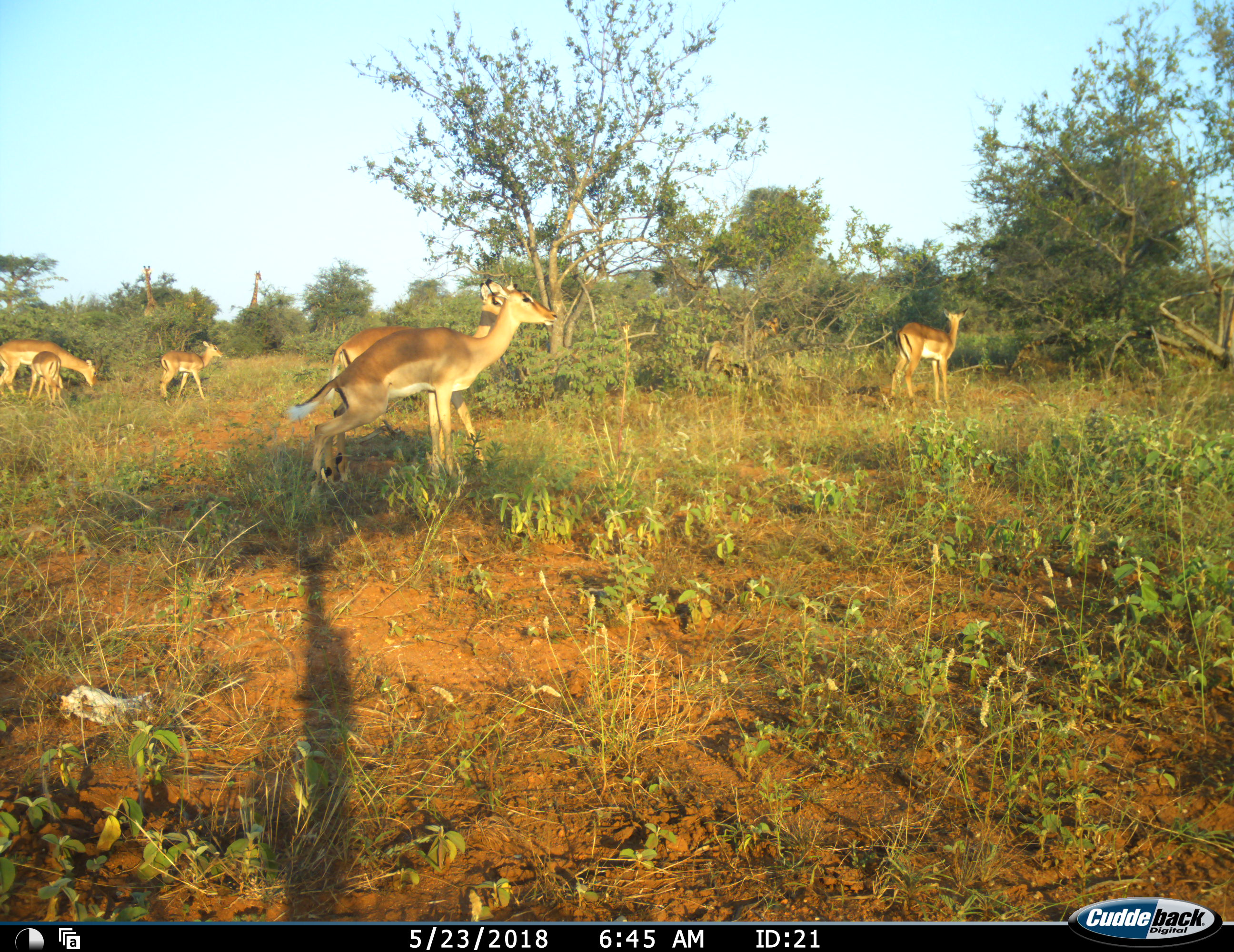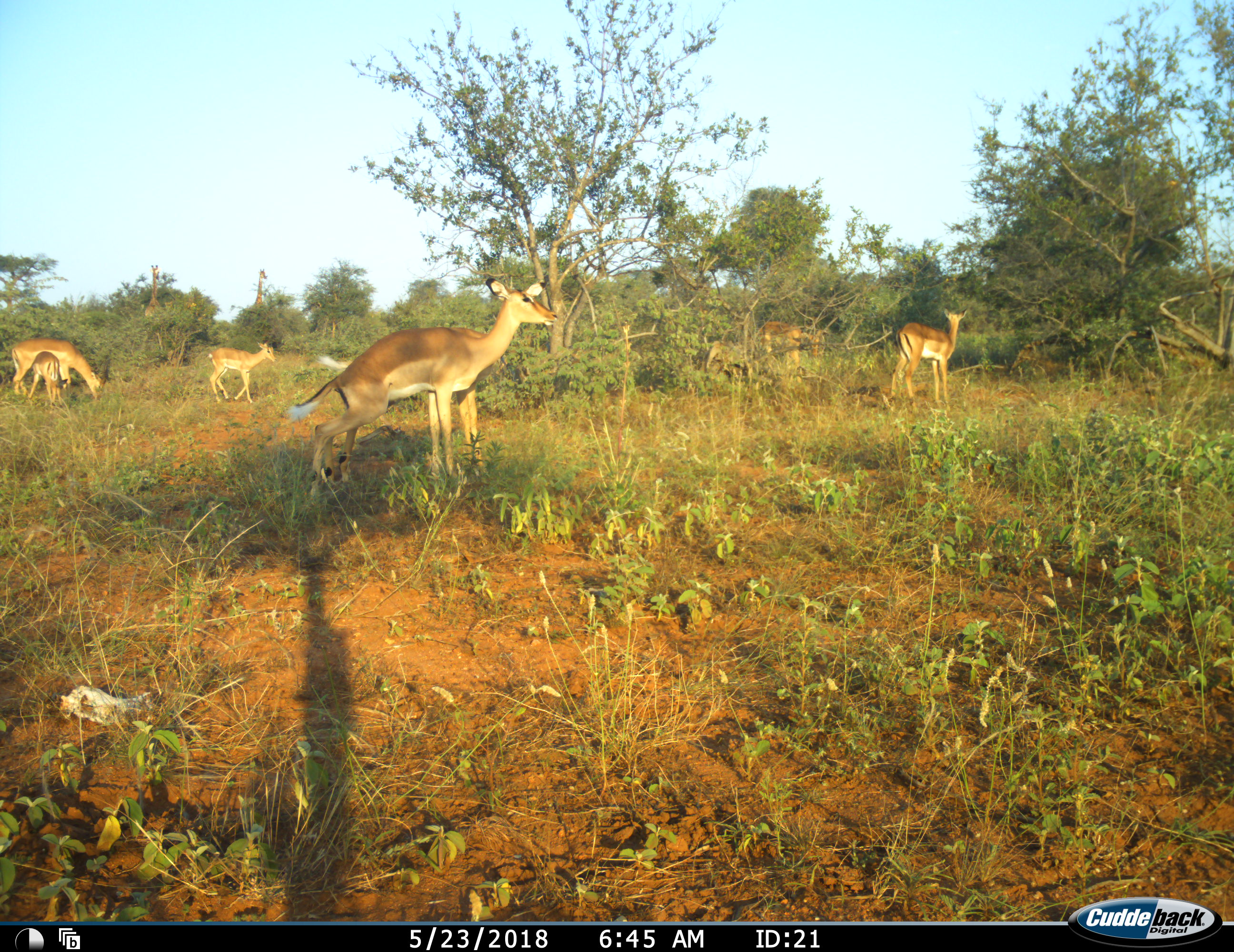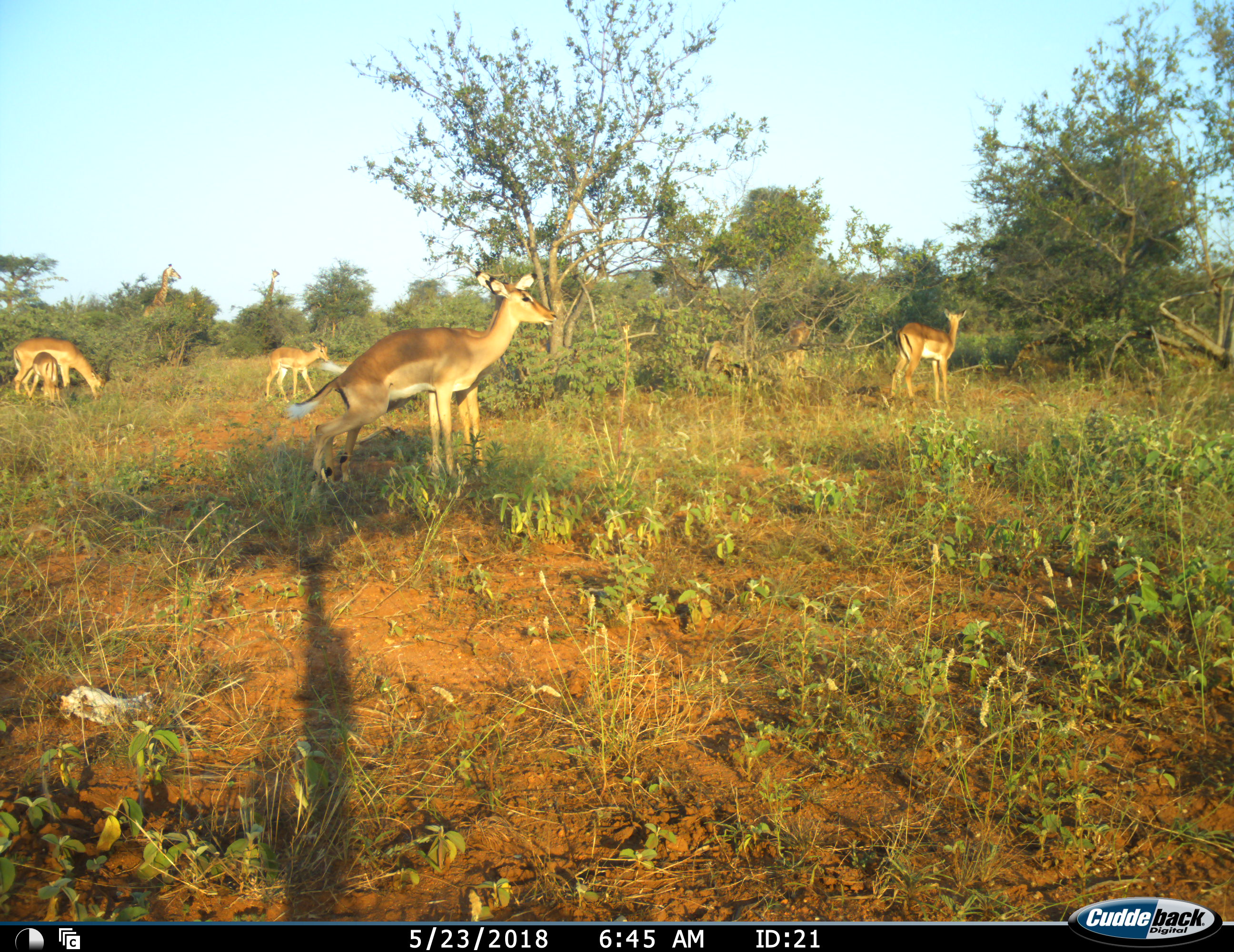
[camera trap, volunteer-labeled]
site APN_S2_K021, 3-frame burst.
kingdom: Animalia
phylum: Chordata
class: Mammalia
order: Artiodactyla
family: Giraffidae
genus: Giraffa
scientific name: Giraffa camelopardalis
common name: giraffe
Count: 2.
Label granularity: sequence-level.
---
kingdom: Animalia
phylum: Chordata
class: Mammalia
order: Artiodactyla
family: Bovidae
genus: Aepyceros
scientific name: Aepyceros melampus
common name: impala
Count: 7.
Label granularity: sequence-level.